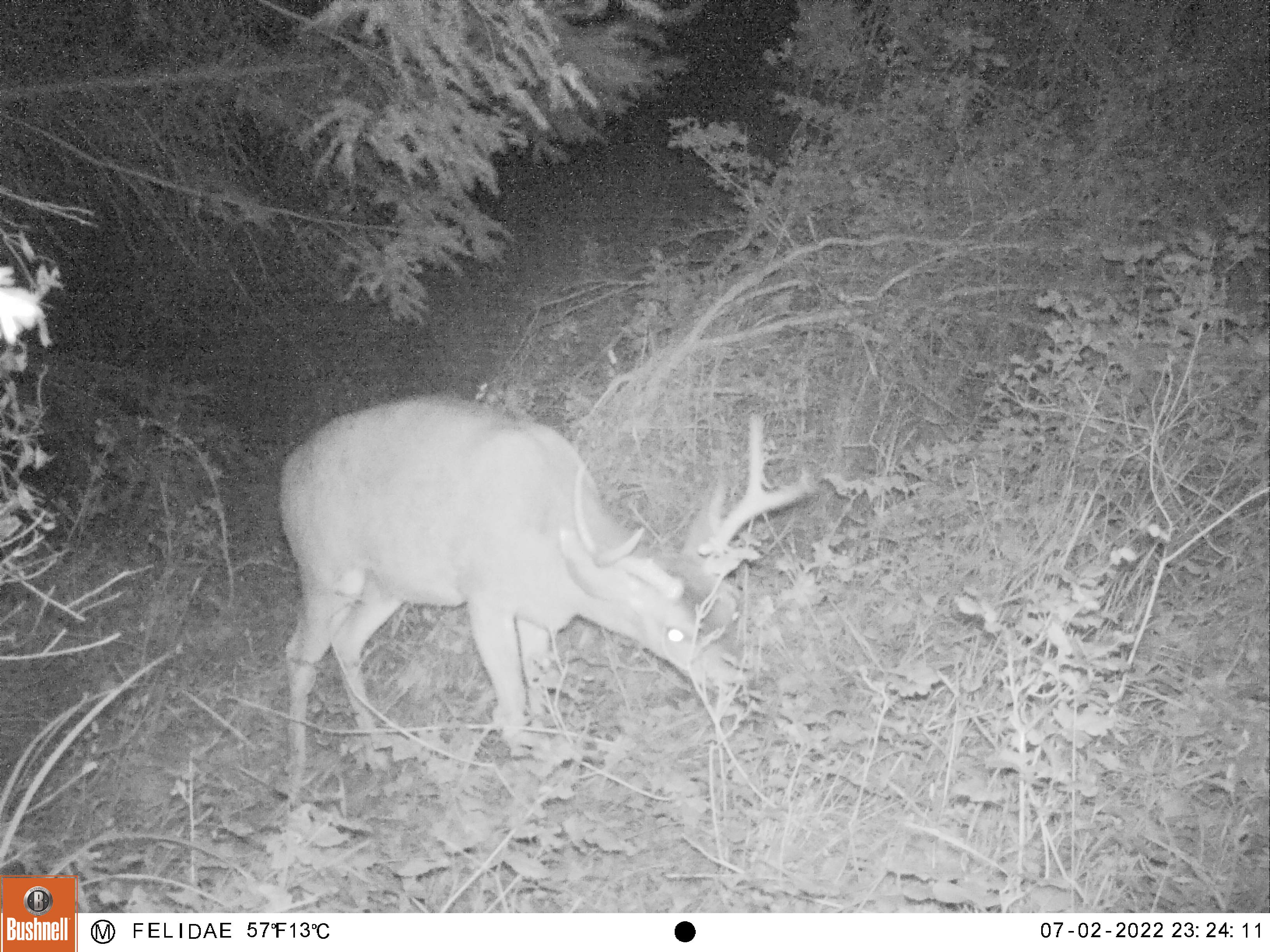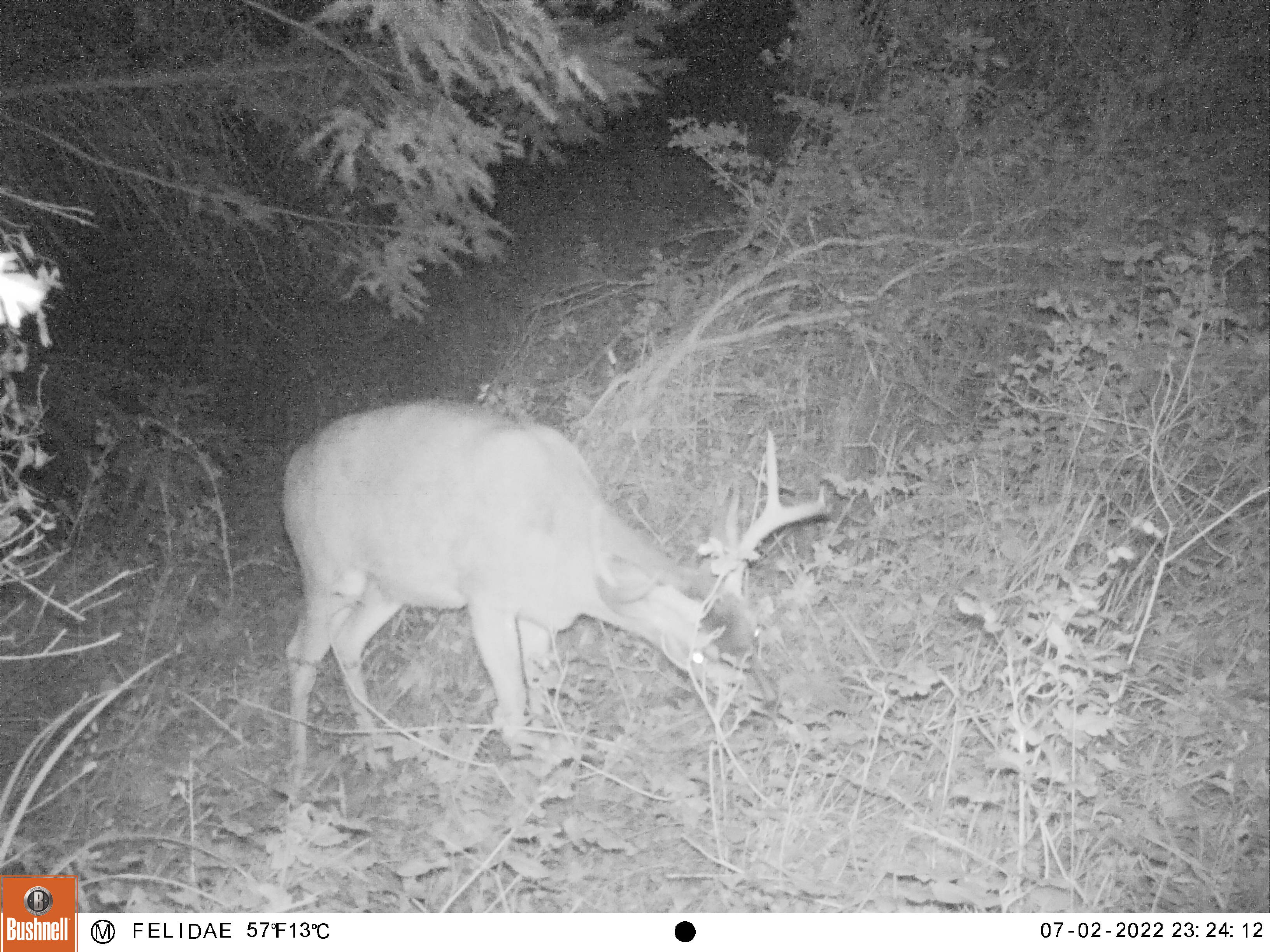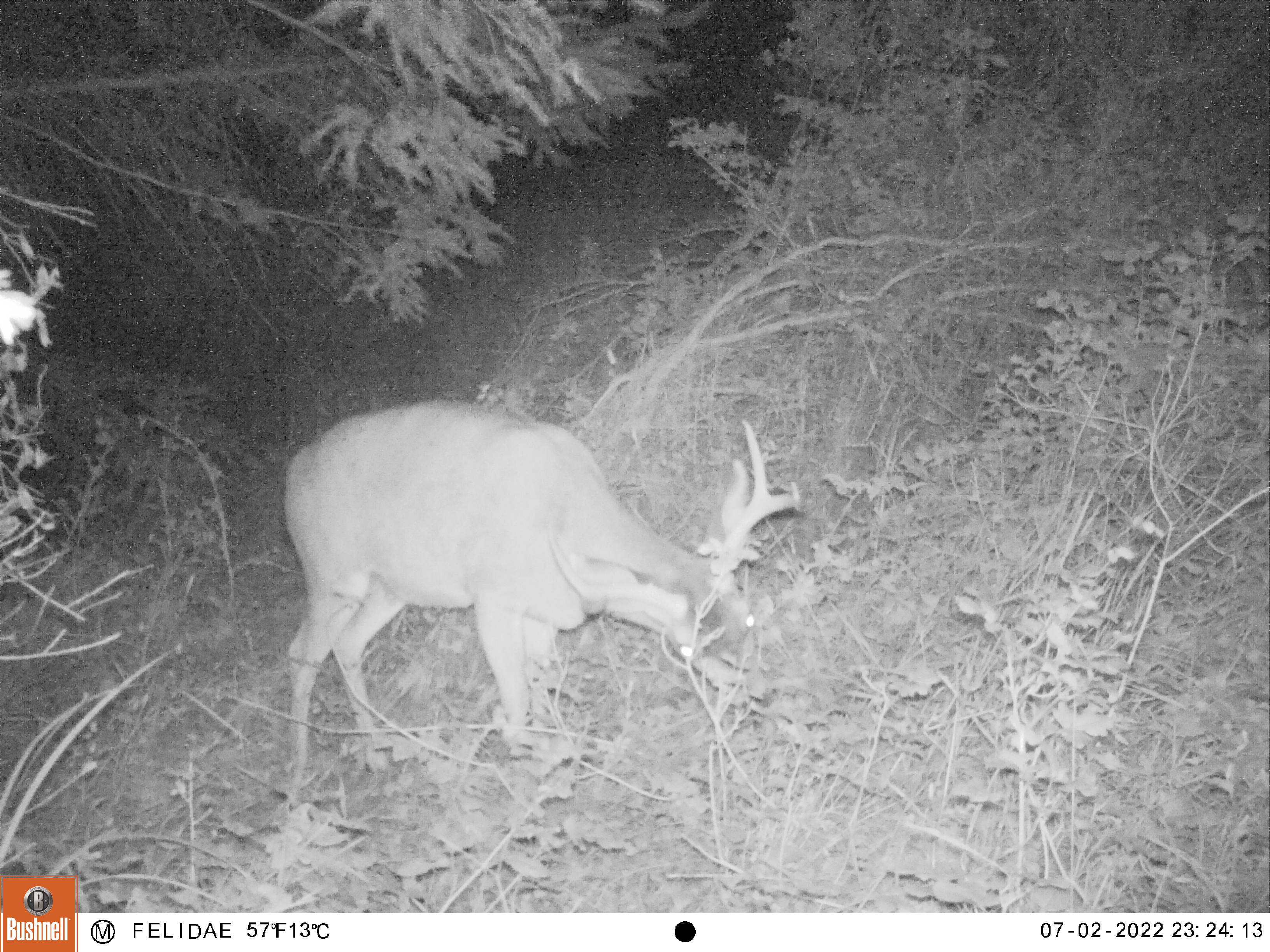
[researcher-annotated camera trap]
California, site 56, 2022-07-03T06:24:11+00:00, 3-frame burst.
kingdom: Animalia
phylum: Chordata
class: Mammalia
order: Artiodactyla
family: Cervidae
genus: Odocoileus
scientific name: Odocoileus hemionus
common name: mule deer